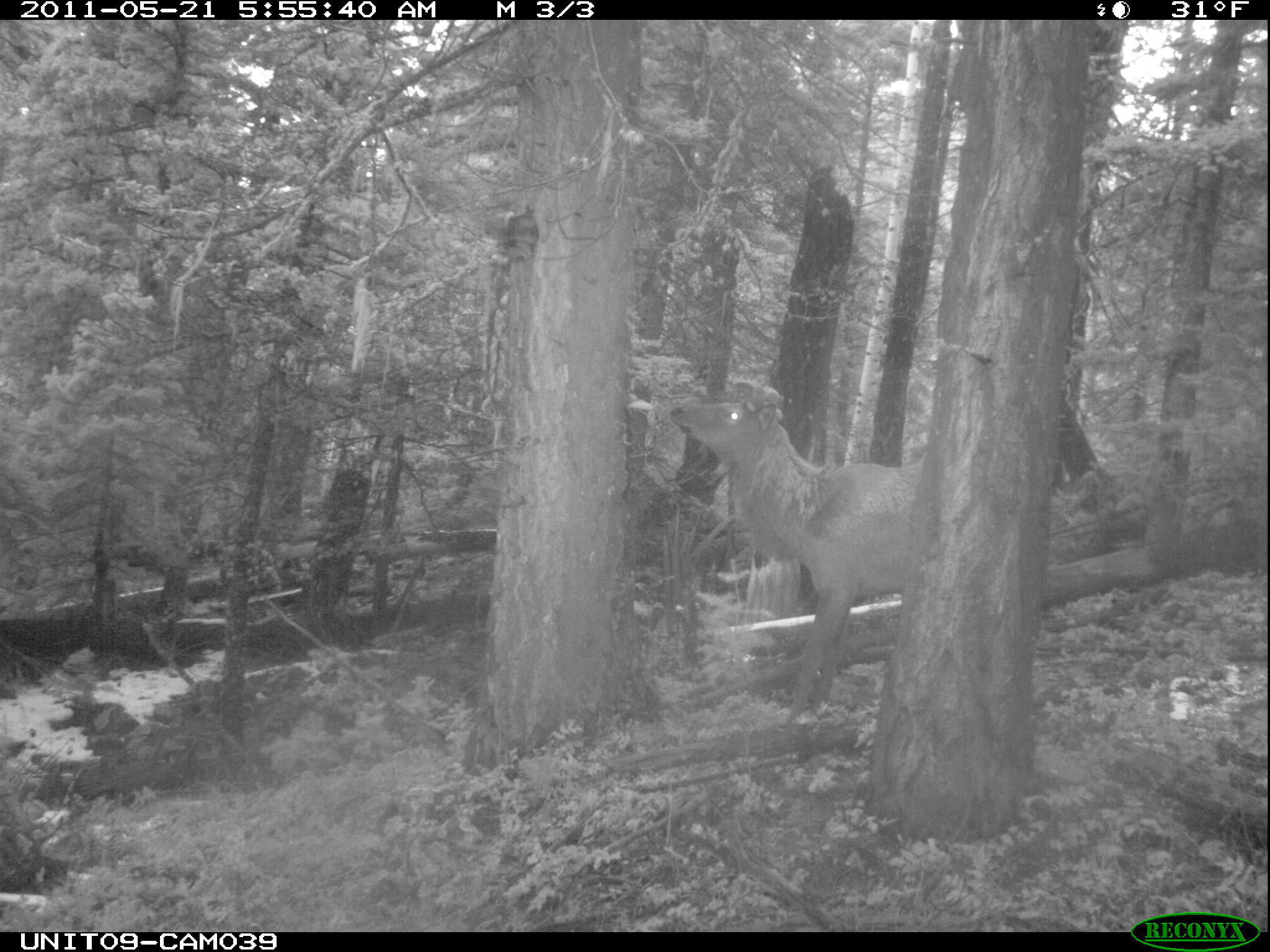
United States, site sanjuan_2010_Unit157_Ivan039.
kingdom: Animalia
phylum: Chordata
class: Mammalia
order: Artiodactyla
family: Cervidae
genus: Cervus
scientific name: Cervus elaphus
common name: red deer